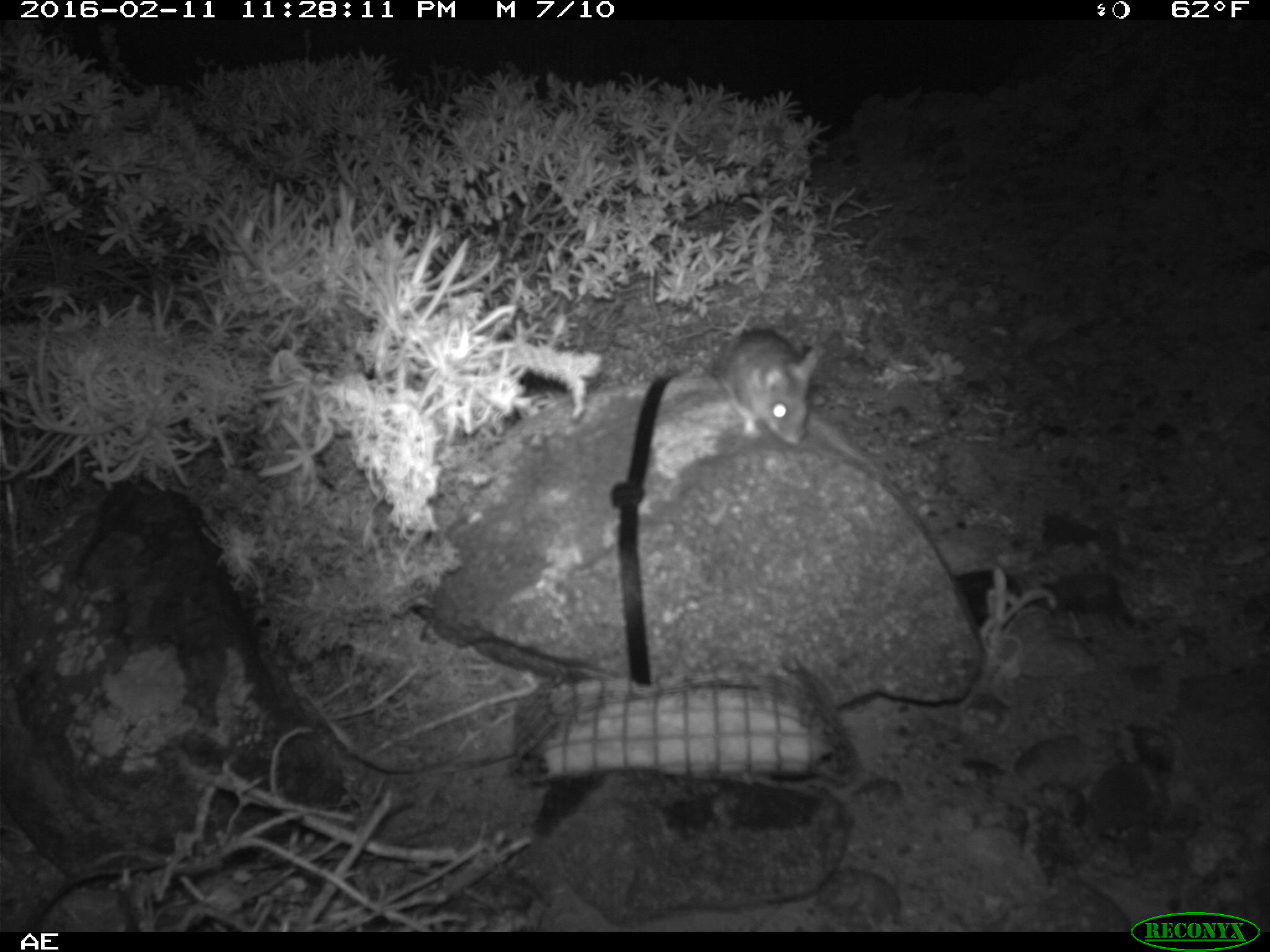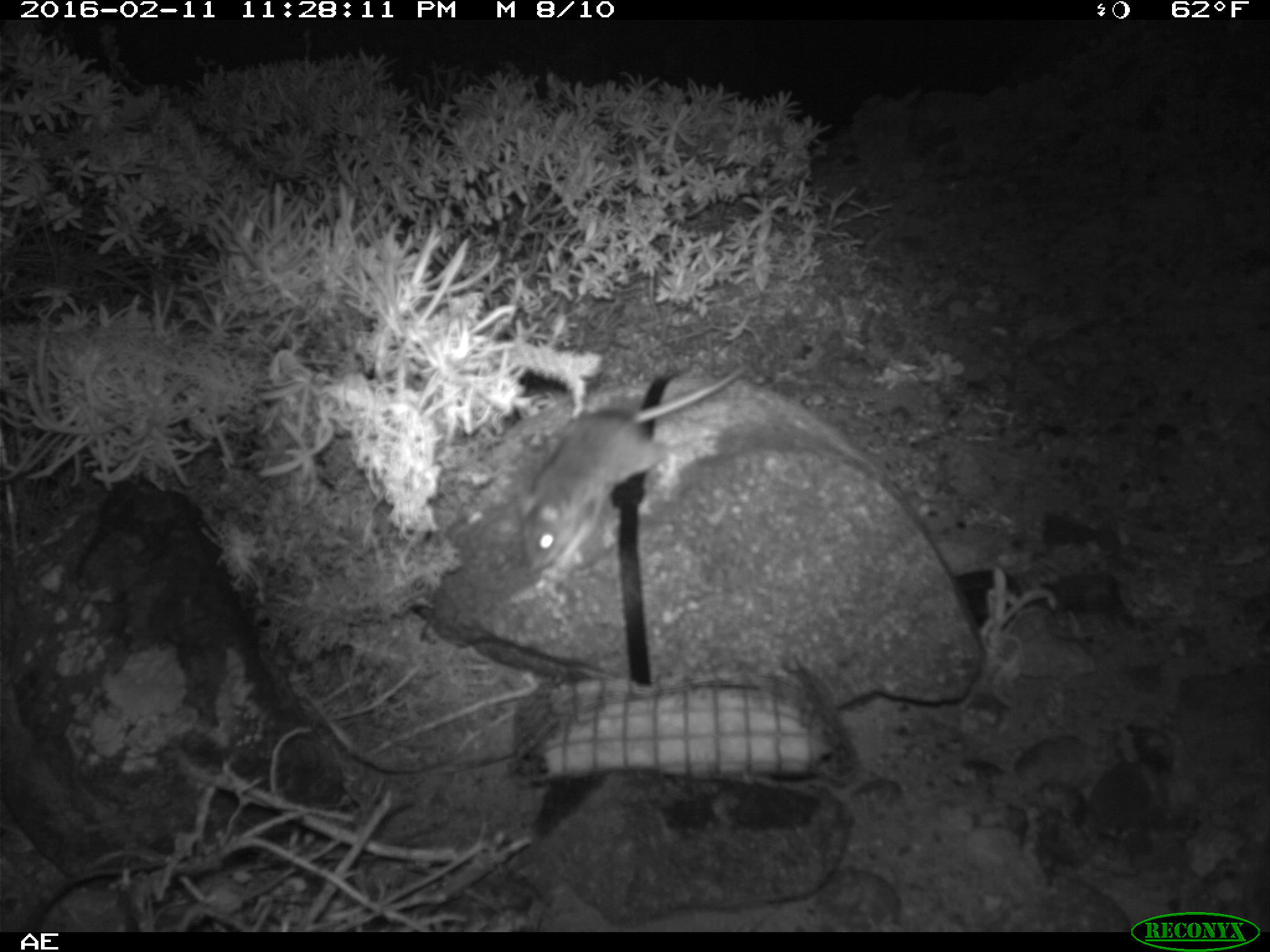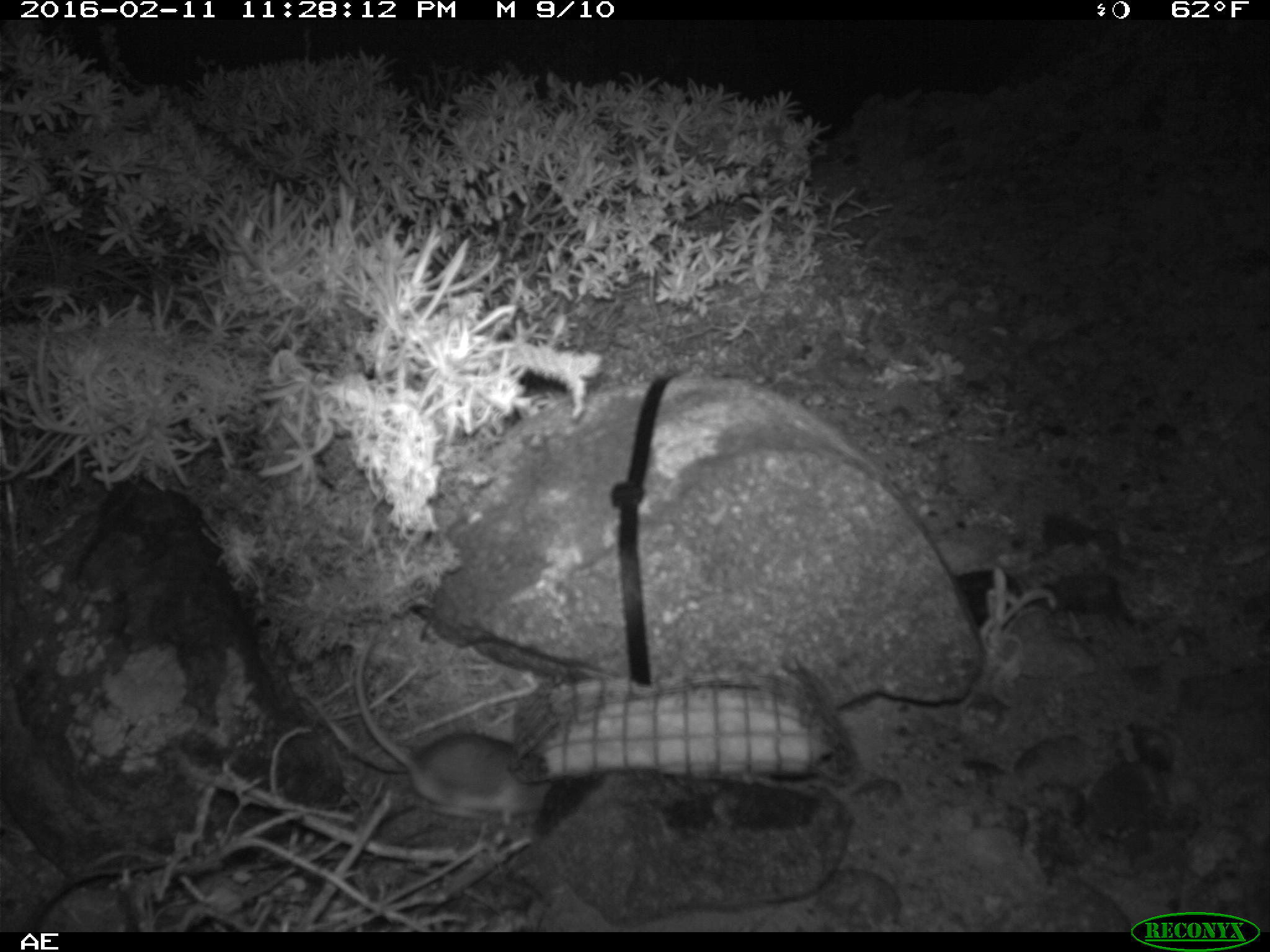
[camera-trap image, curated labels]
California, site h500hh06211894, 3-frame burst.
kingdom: Animalia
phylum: Chordata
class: Mammalia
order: Rodentia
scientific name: Rodentia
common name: rodent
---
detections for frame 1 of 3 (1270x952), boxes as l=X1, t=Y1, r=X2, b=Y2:
rodent: l=719, t=327, r=819, b=444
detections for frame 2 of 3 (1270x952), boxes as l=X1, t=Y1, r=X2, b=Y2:
rodent: l=517, t=363, r=745, b=571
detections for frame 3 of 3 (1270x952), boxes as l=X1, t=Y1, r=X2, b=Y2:
rodent: l=355, t=628, r=550, b=827